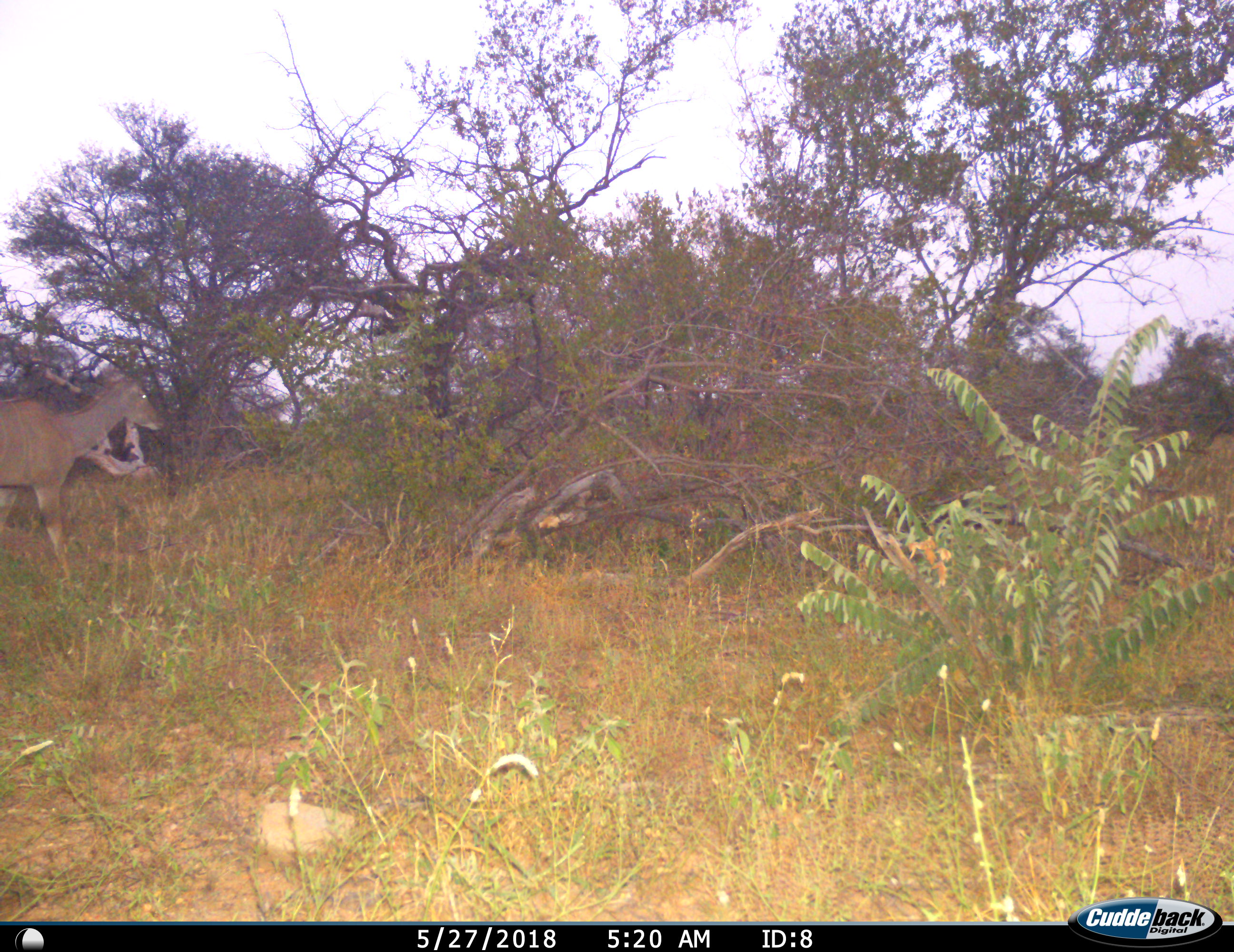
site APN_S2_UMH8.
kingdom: Animalia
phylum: Chordata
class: Mammalia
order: Artiodactyla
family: Bovidae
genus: Tragelaphus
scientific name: Tragelaphus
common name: kudu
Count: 1.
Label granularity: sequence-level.